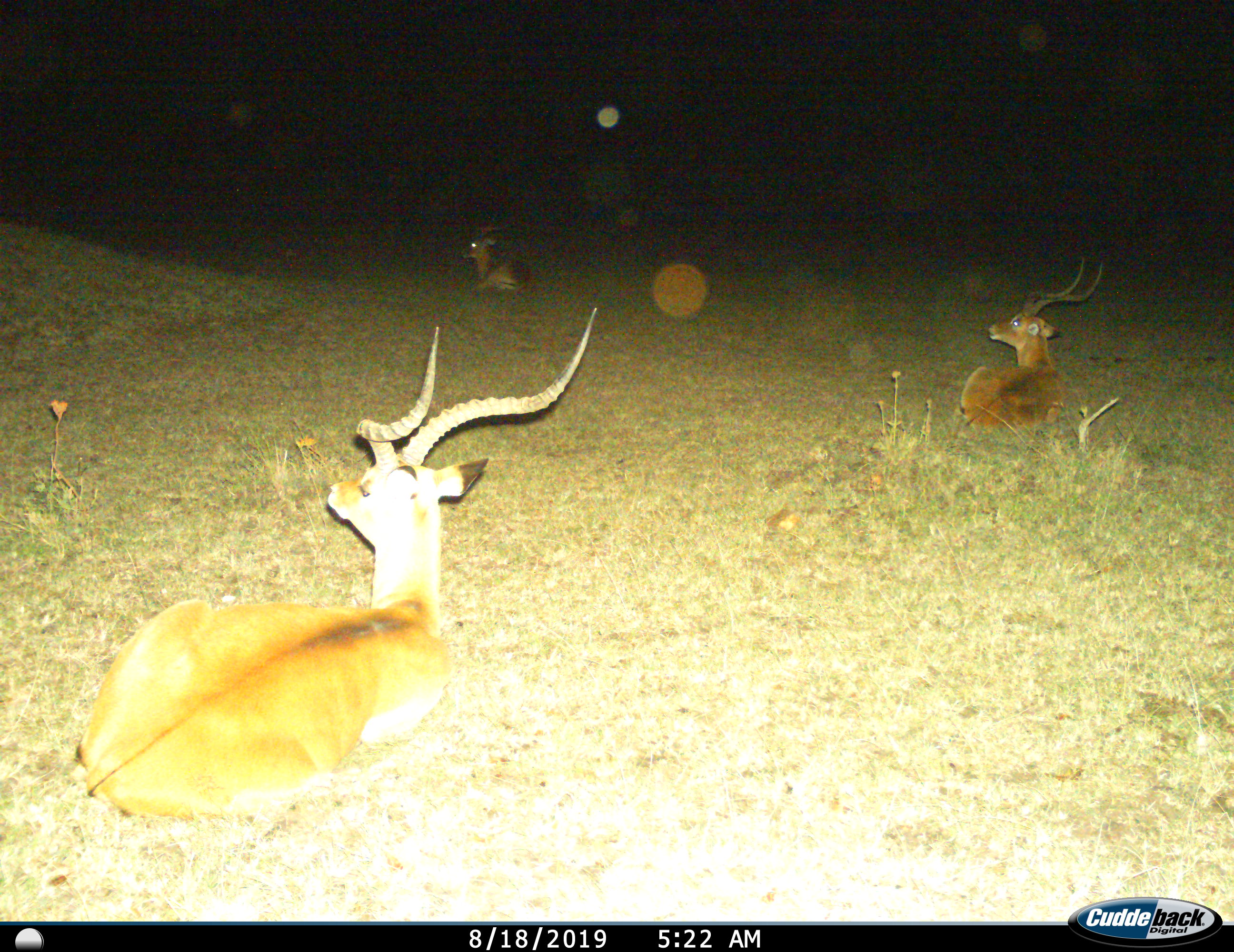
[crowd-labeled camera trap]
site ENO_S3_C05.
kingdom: Animalia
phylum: Chordata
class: Mammalia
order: Artiodactyla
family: Bovidae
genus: Aepyceros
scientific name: Aepyceros melampus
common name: impala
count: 3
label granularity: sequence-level